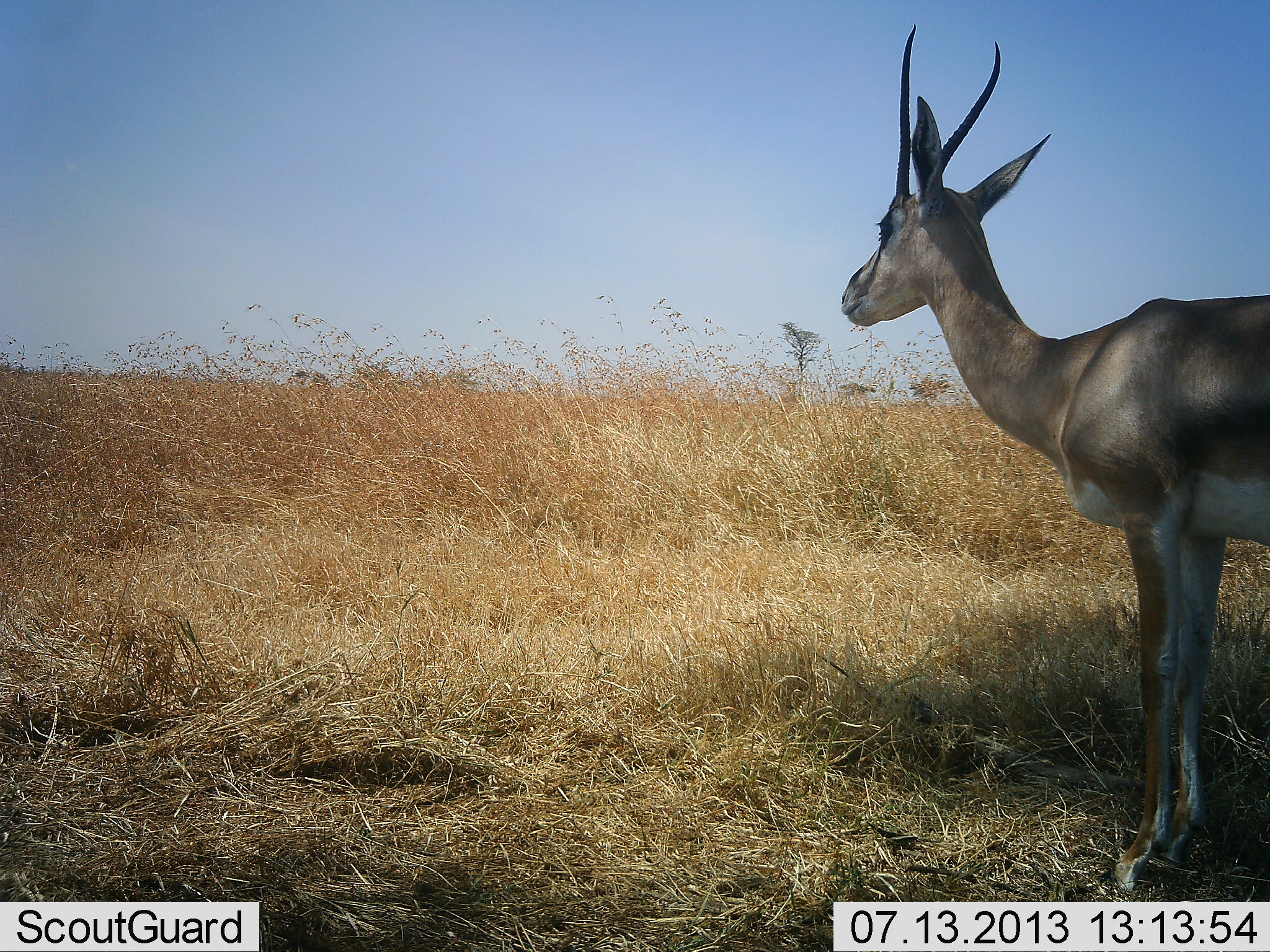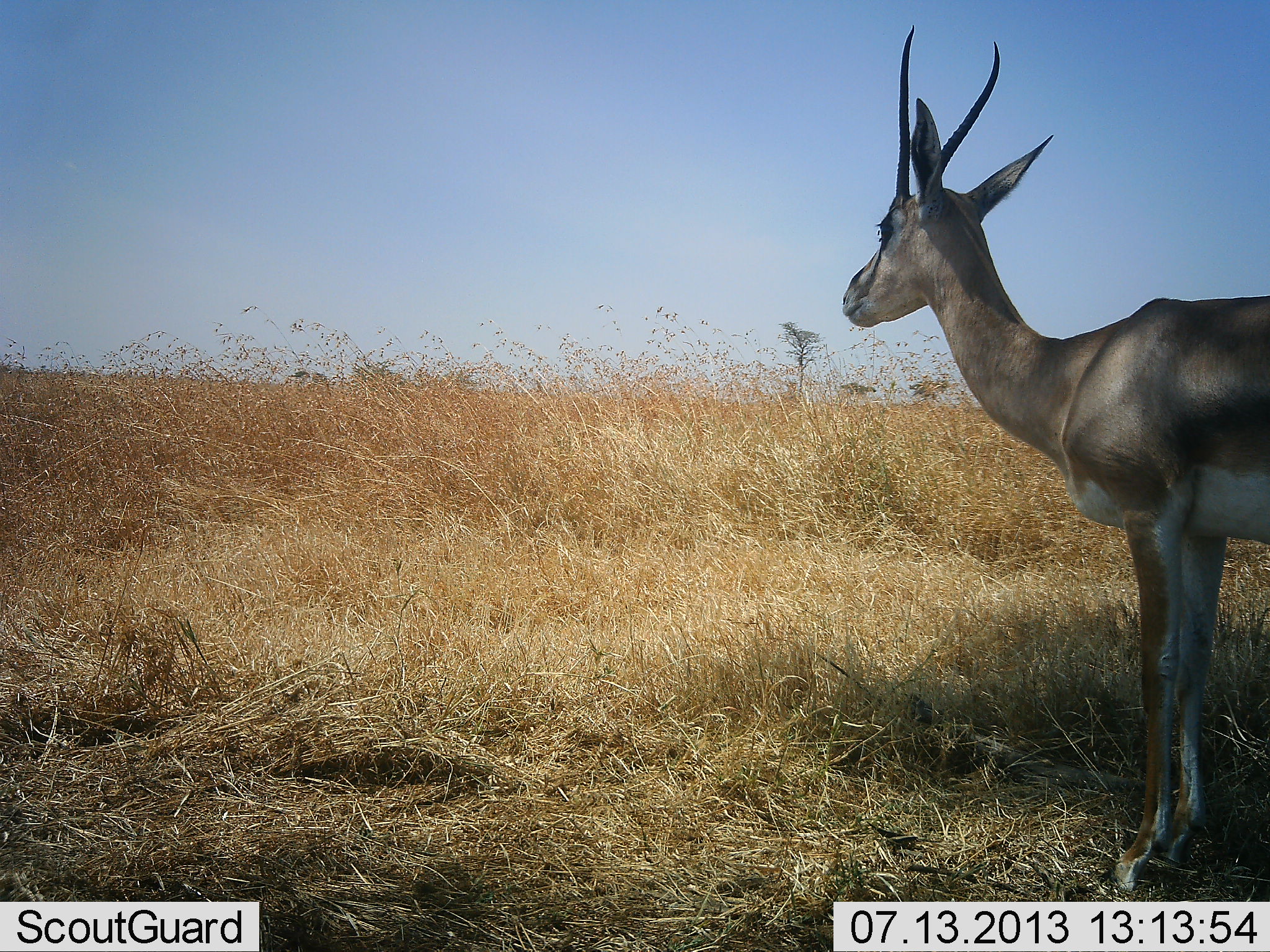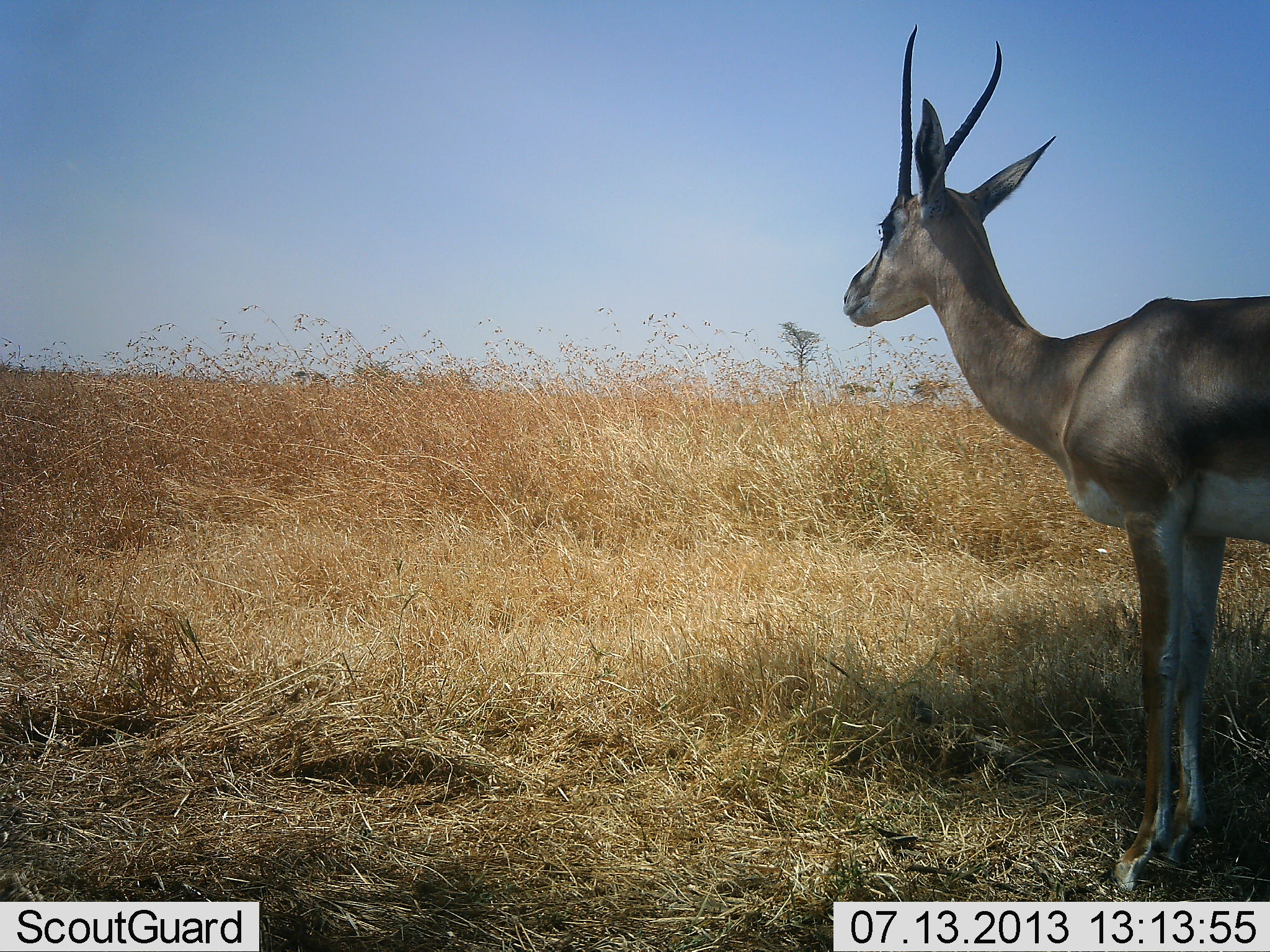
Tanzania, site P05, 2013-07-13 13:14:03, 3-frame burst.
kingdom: Animalia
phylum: Chordata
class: Mammalia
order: Artiodactyla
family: Bovidae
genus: Nanger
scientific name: Nanger granti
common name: grant's gazelle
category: gazellegrants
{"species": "gazellegrants (grant's gazelle) (Nanger granti)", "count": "1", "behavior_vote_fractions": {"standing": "100%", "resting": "4%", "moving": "0%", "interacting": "0%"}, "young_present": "0%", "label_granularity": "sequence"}